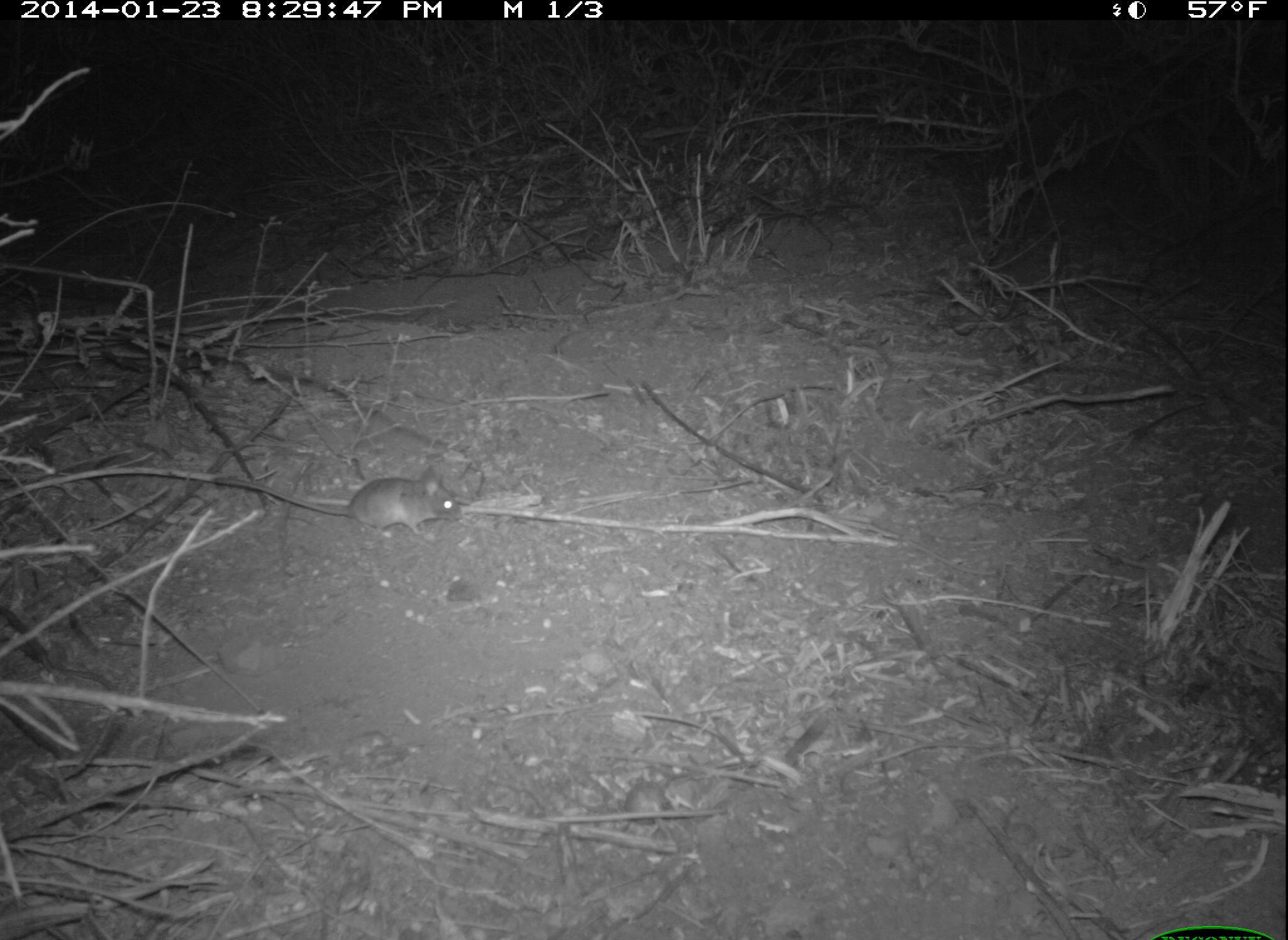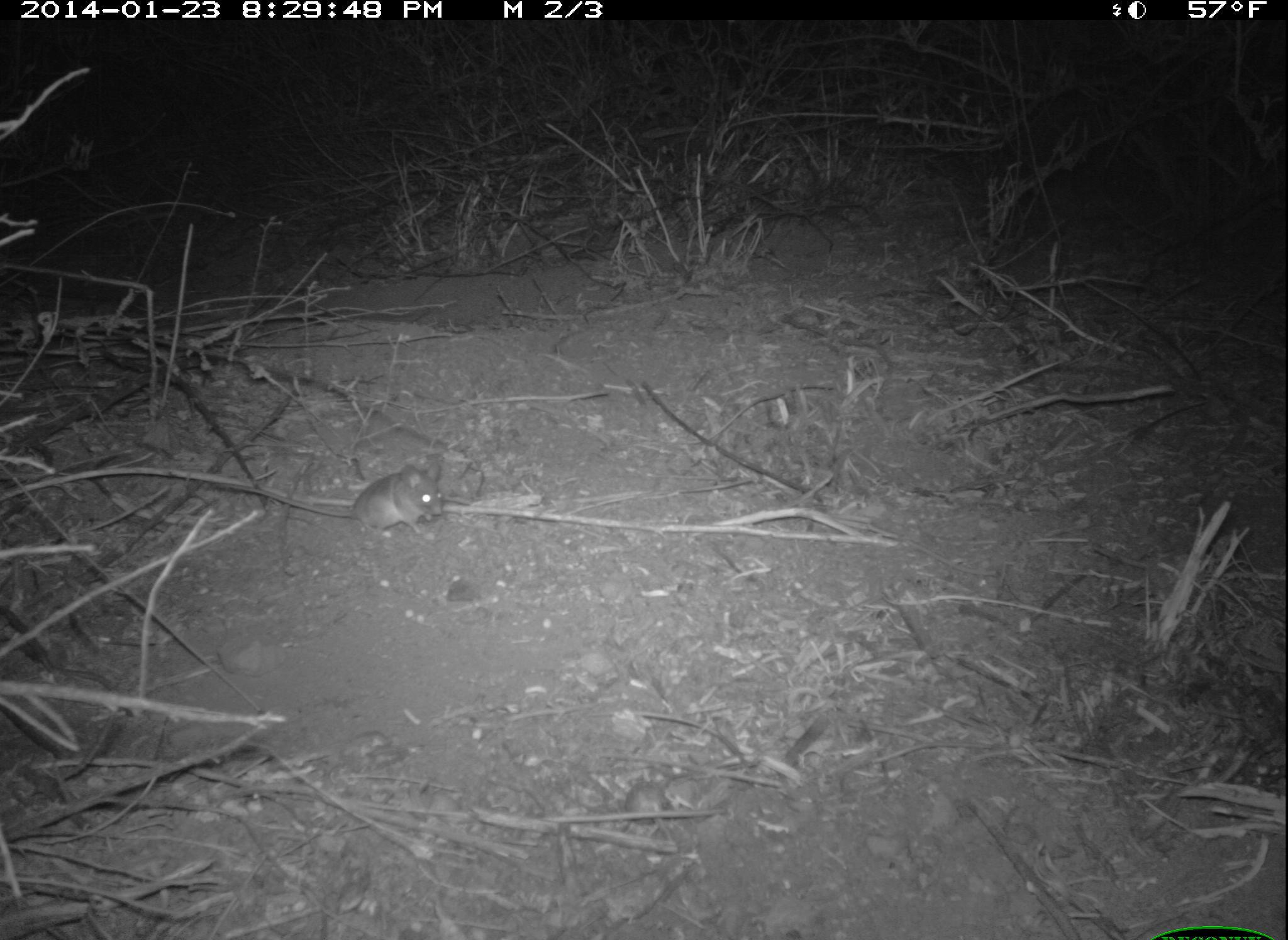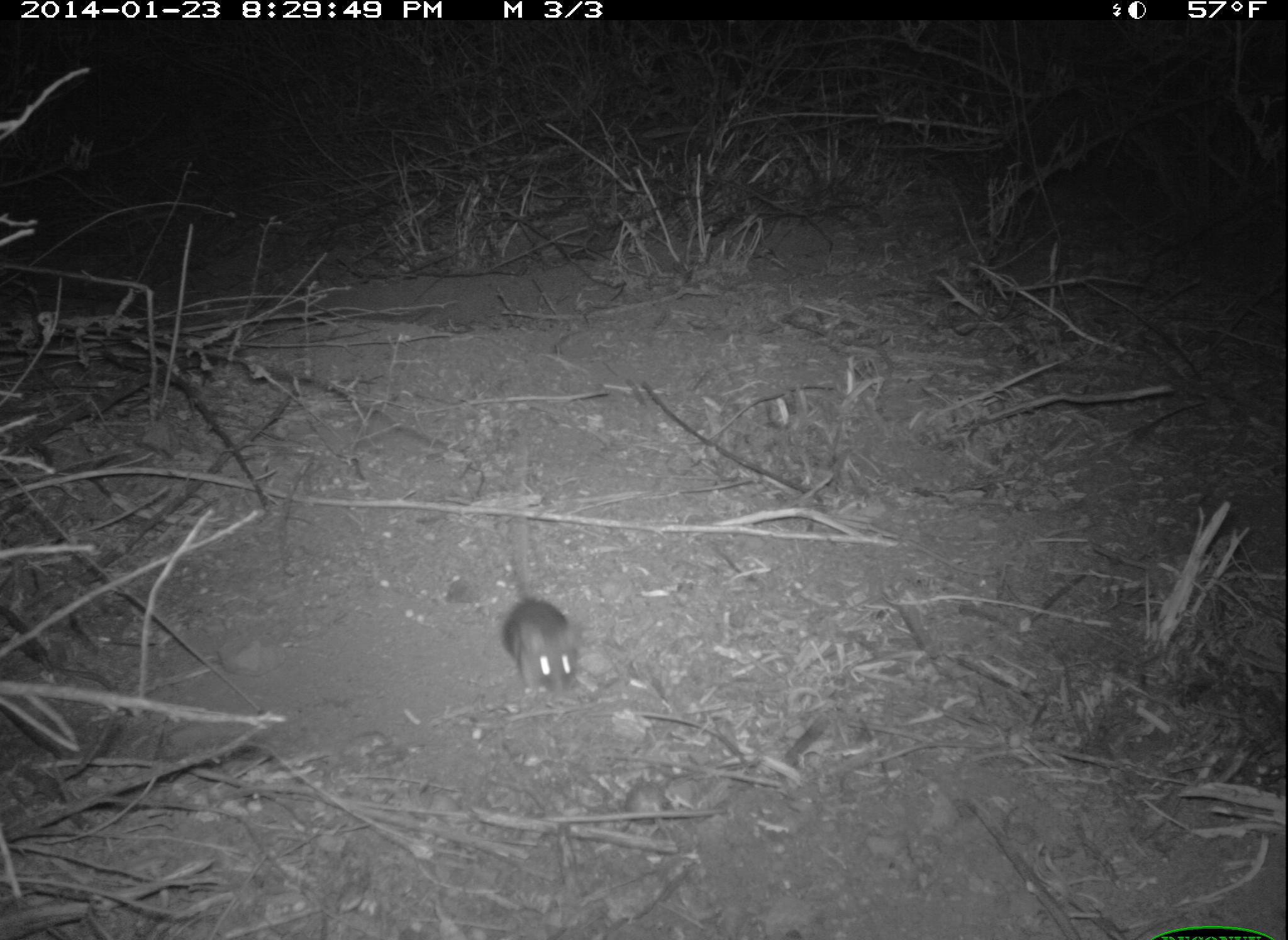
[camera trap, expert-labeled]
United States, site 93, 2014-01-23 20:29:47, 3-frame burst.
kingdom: Animalia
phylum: Chordata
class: Mammalia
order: Rodentia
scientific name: Rodentia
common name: rodent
Rodent (Rodentia).